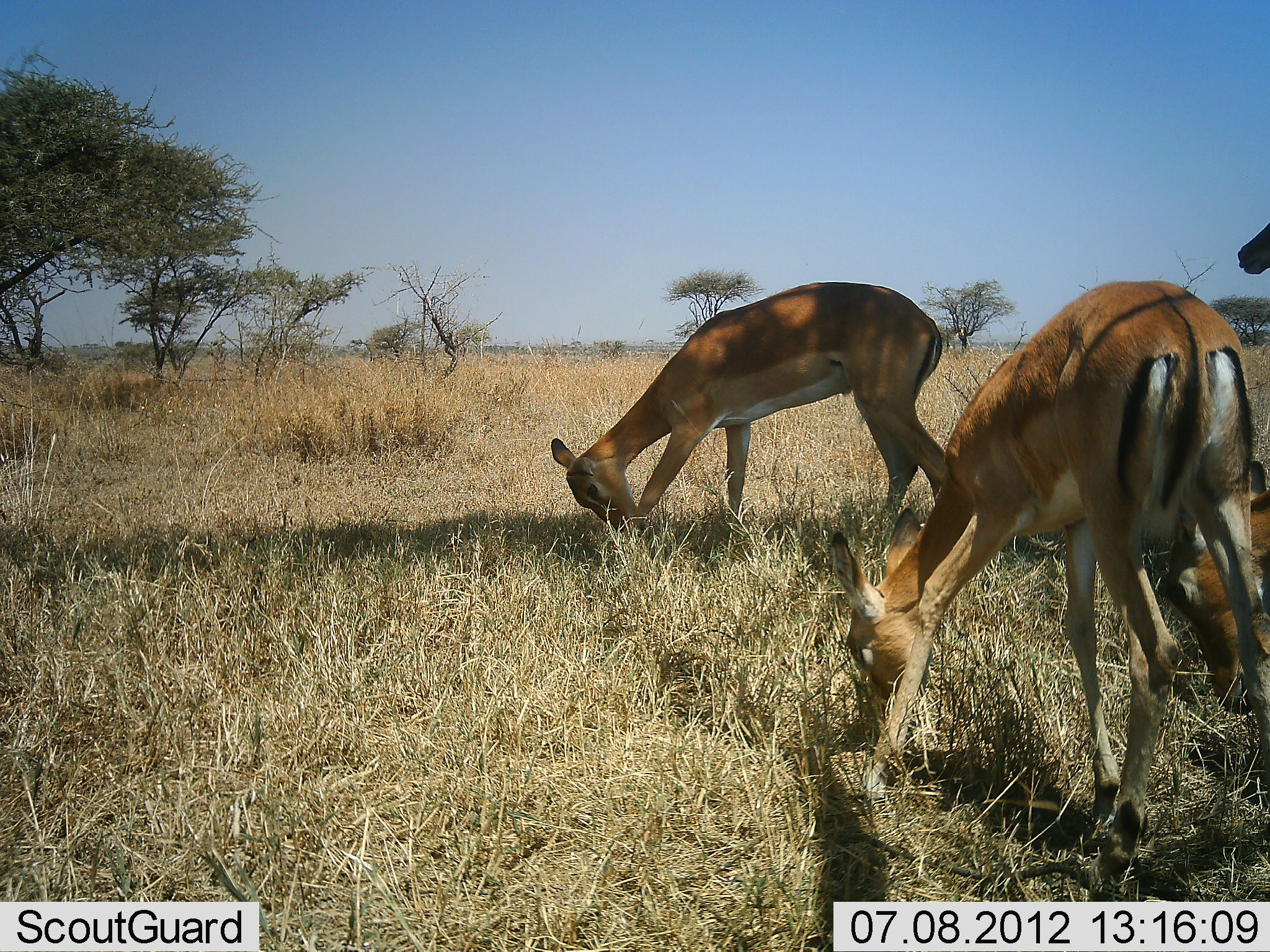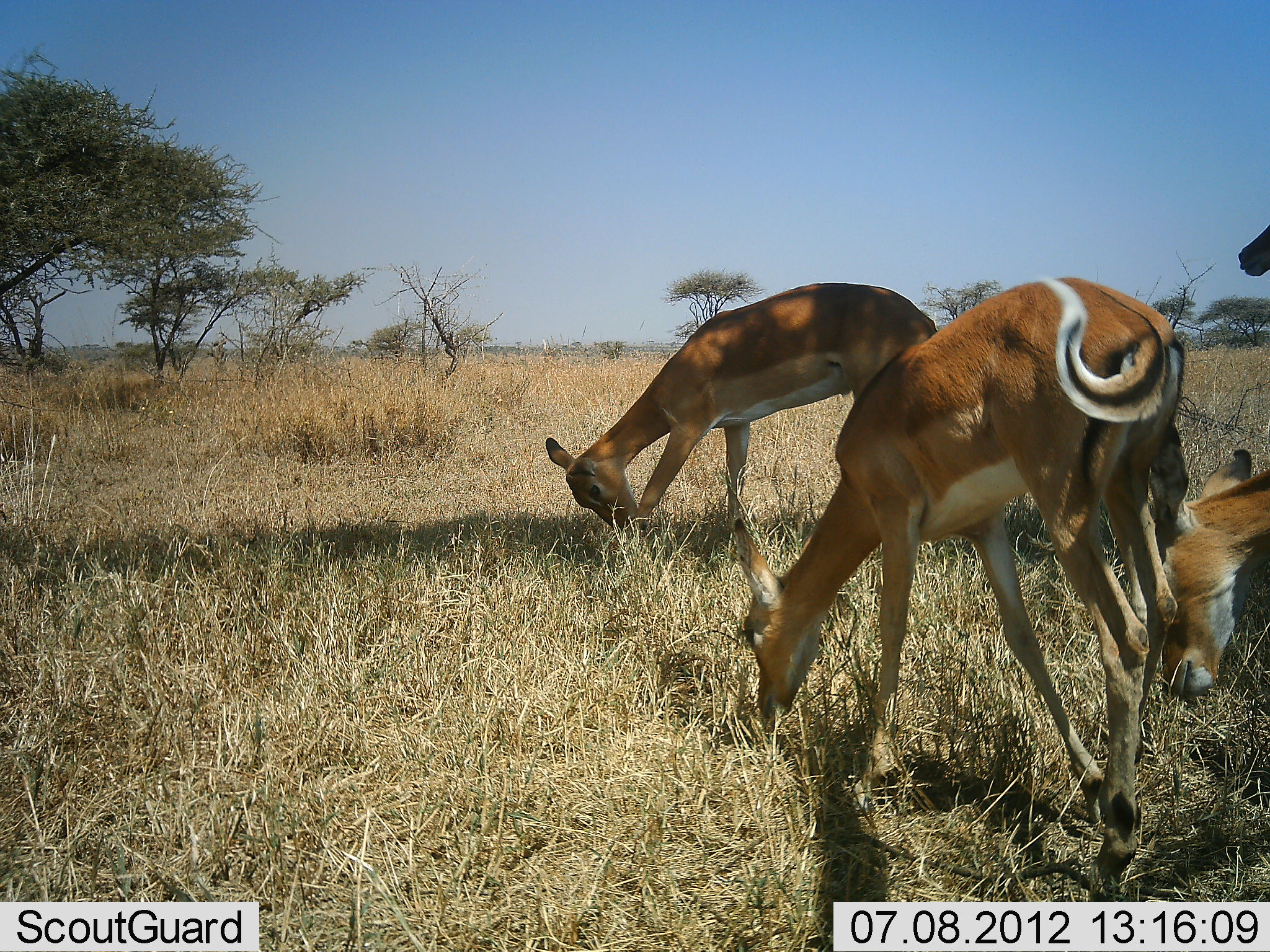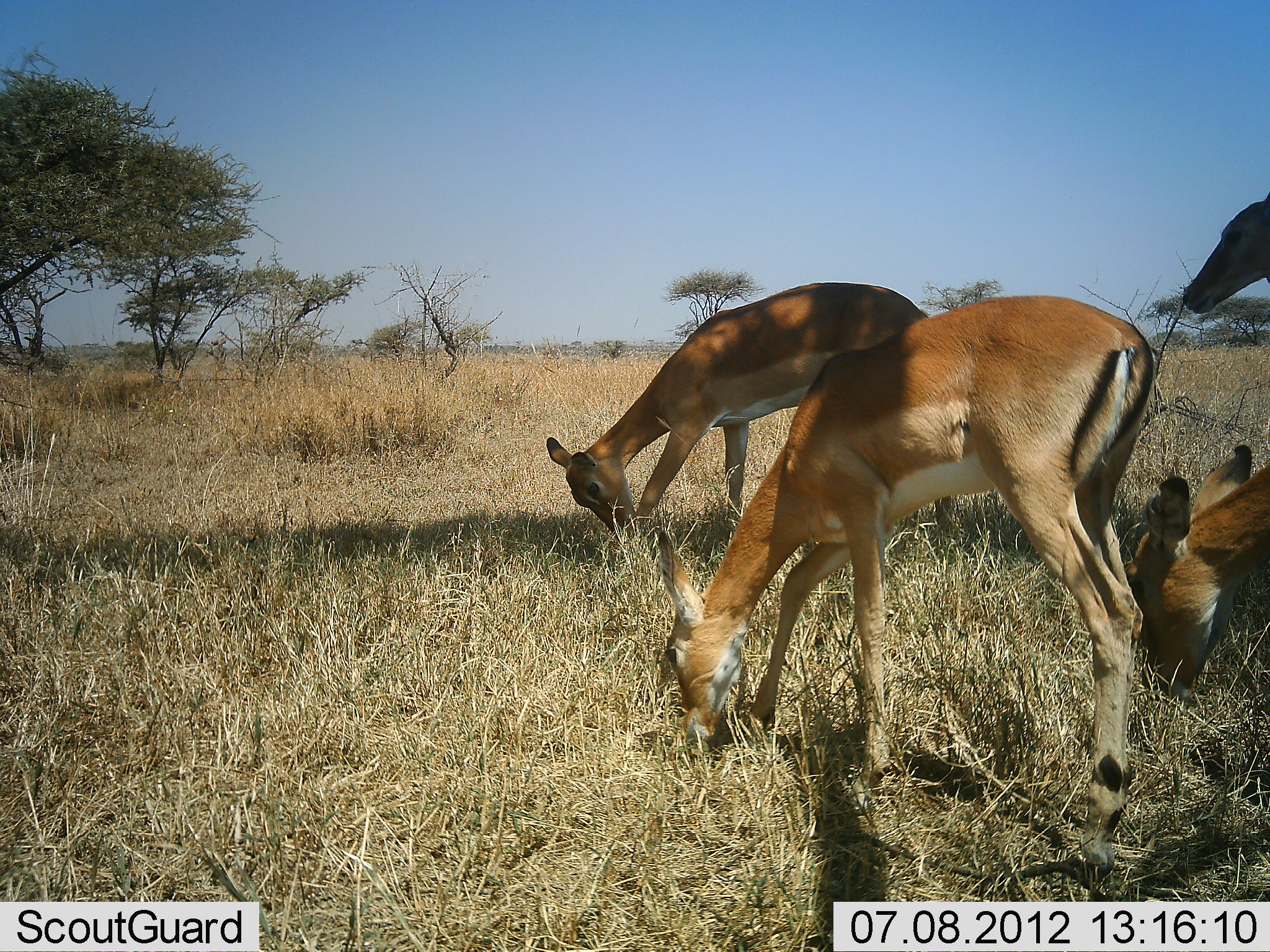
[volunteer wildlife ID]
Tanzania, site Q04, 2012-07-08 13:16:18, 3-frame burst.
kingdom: Animalia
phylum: Chordata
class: Mammalia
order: Artiodactyla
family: Bovidae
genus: Aepyceros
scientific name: Aepyceros melampus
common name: impala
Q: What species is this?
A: Impala (Aepyceros melampus).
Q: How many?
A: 4.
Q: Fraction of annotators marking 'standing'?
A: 90%.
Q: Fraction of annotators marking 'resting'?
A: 10%.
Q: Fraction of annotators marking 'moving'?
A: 40%.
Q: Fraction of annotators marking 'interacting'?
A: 10%.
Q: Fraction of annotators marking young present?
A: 0%.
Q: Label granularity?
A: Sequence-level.